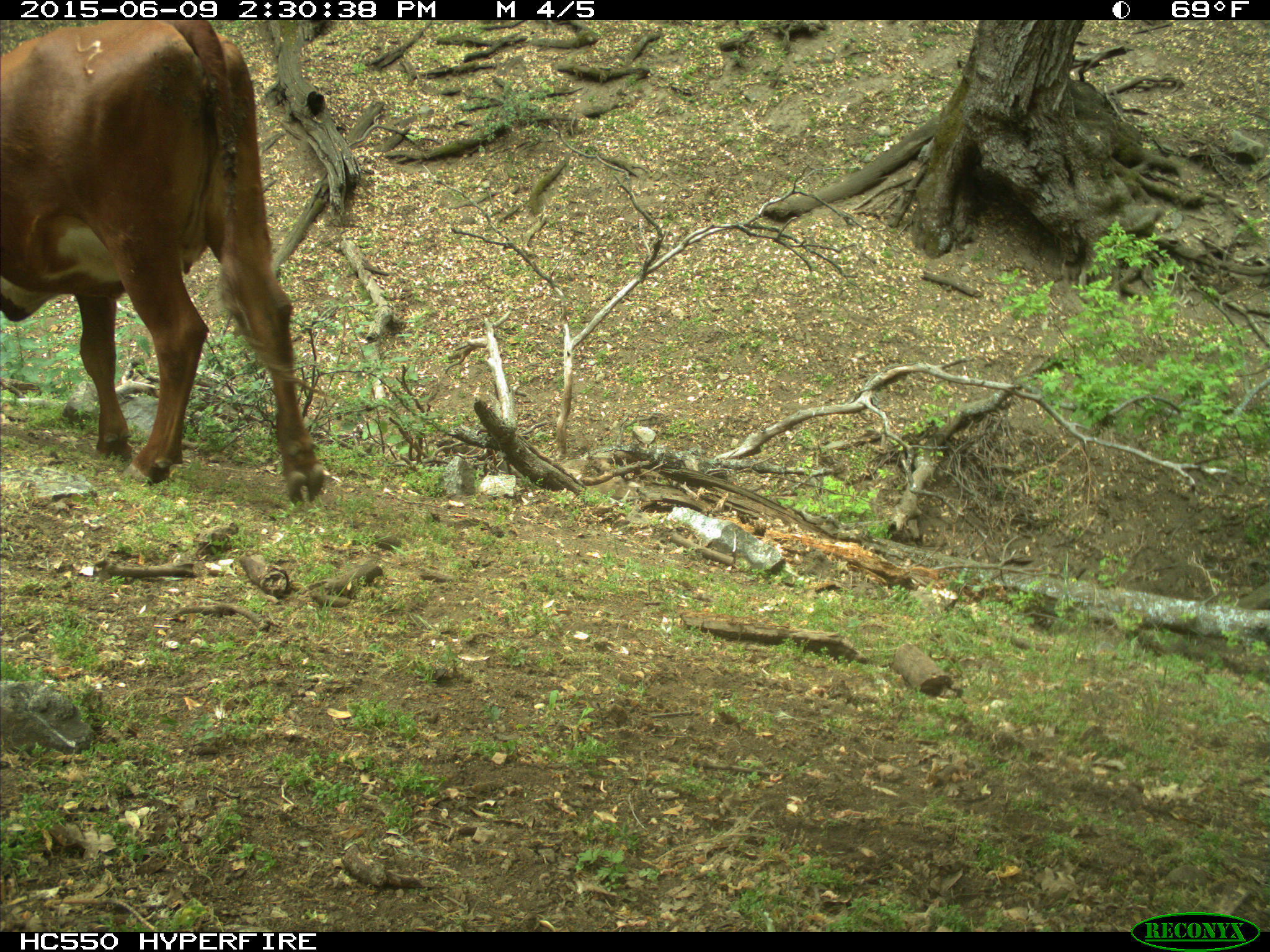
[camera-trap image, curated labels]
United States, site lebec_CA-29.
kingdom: Animalia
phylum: Chordata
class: Mammalia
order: Artiodactyla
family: Bovidae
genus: Bos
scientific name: Bos taurus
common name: domestic cow